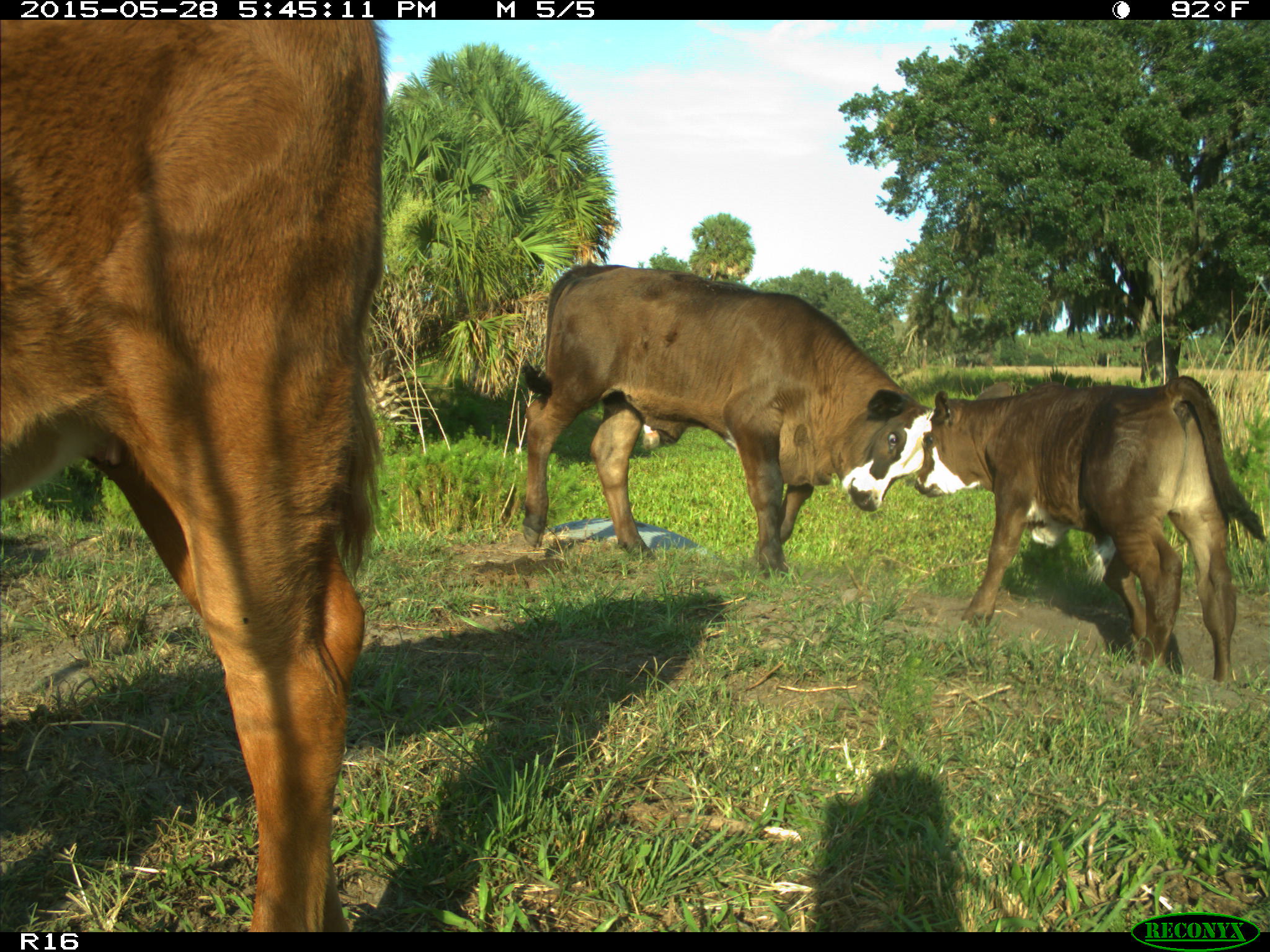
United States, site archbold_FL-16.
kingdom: Animalia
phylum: Chordata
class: Mammalia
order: Artiodactyla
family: Bovidae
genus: Bos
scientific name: Bos taurus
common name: domestic cow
Bos taurus (domestic cow).